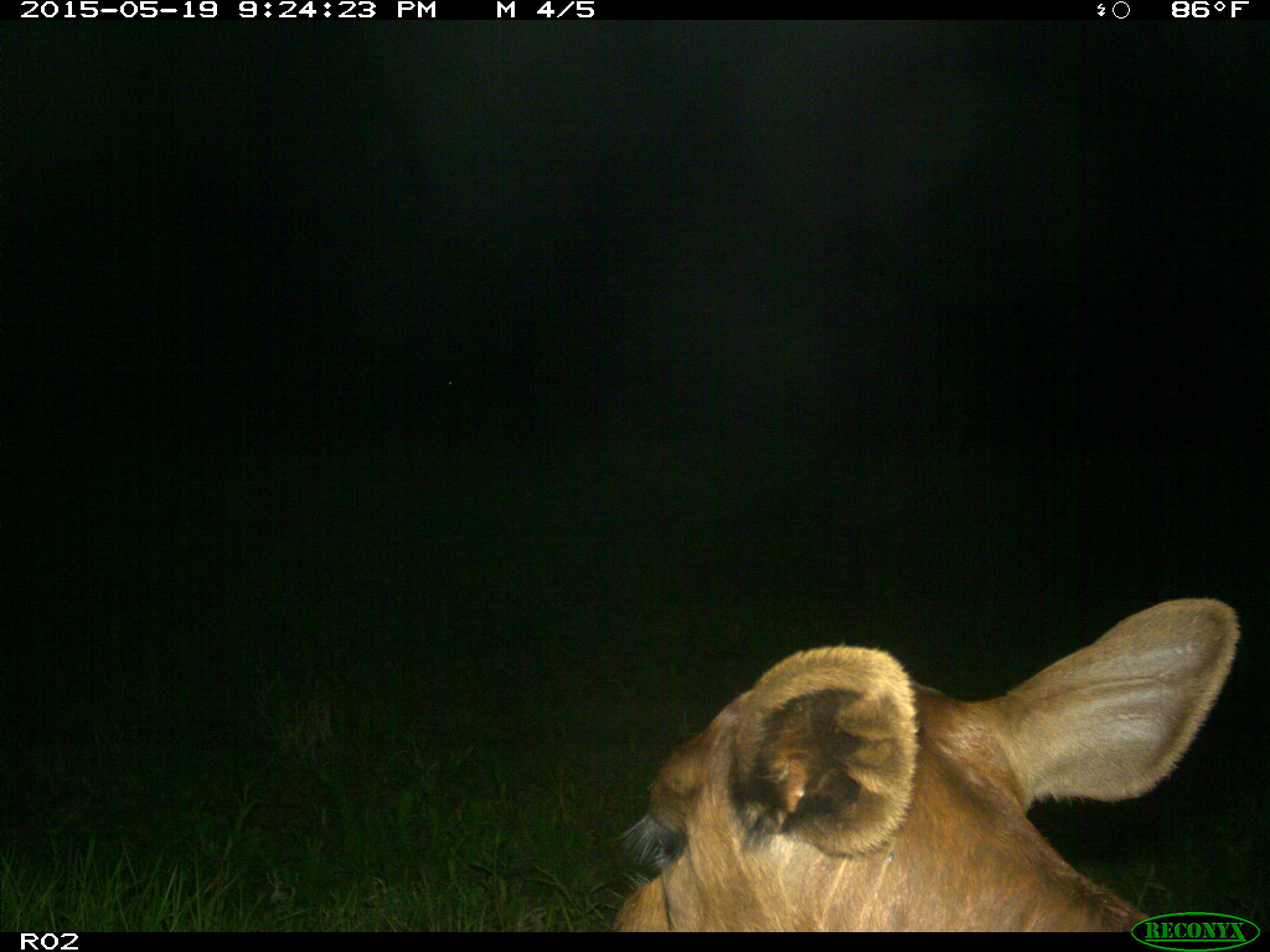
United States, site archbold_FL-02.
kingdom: Animalia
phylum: Chordata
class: Mammalia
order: Artiodactyla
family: Bovidae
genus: Bos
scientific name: Bos taurus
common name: domestic cow